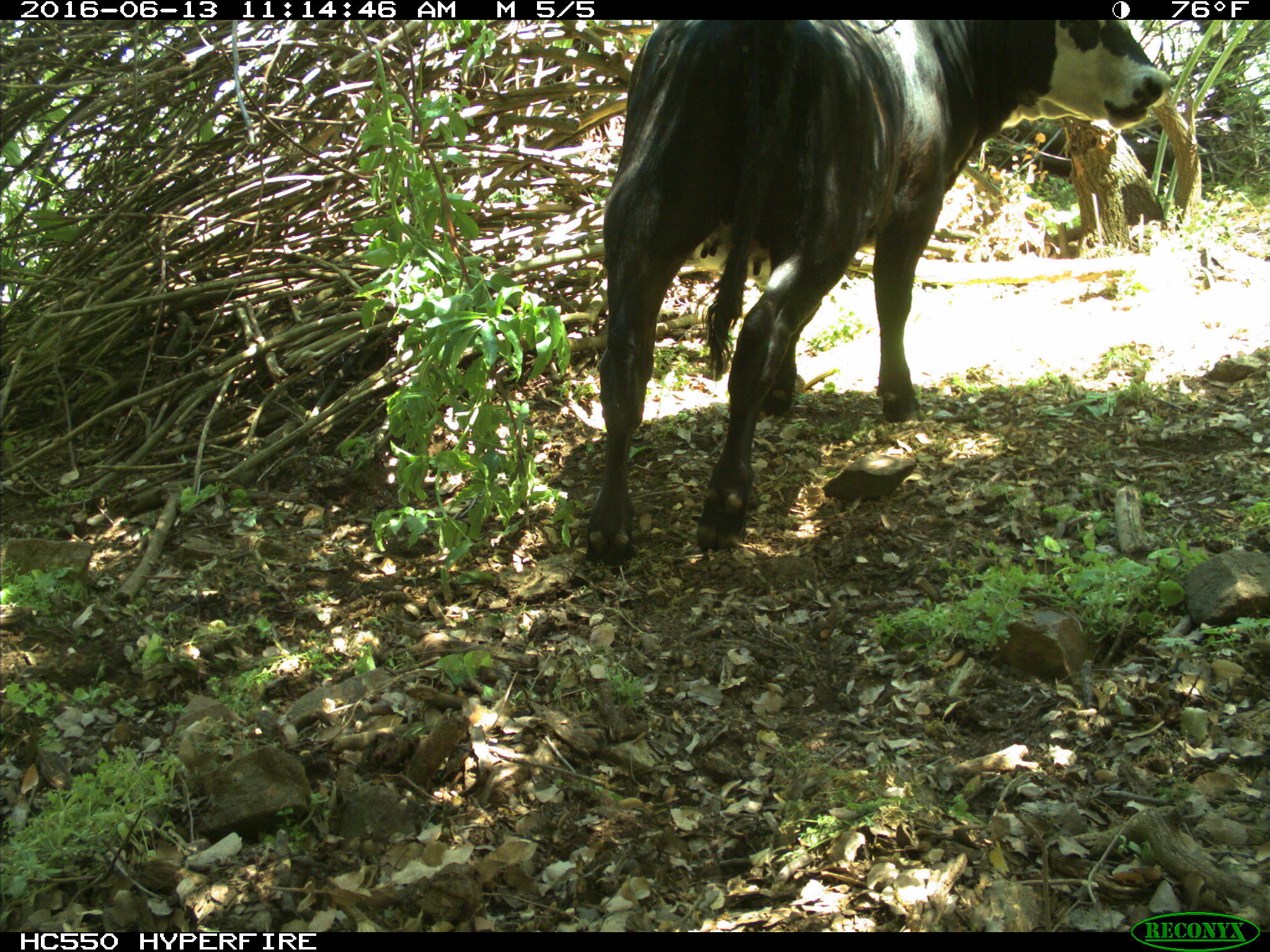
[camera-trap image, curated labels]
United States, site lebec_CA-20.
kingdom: Animalia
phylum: Chordata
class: Mammalia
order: Artiodactyla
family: Bovidae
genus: Bos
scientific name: Bos taurus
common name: domestic cow